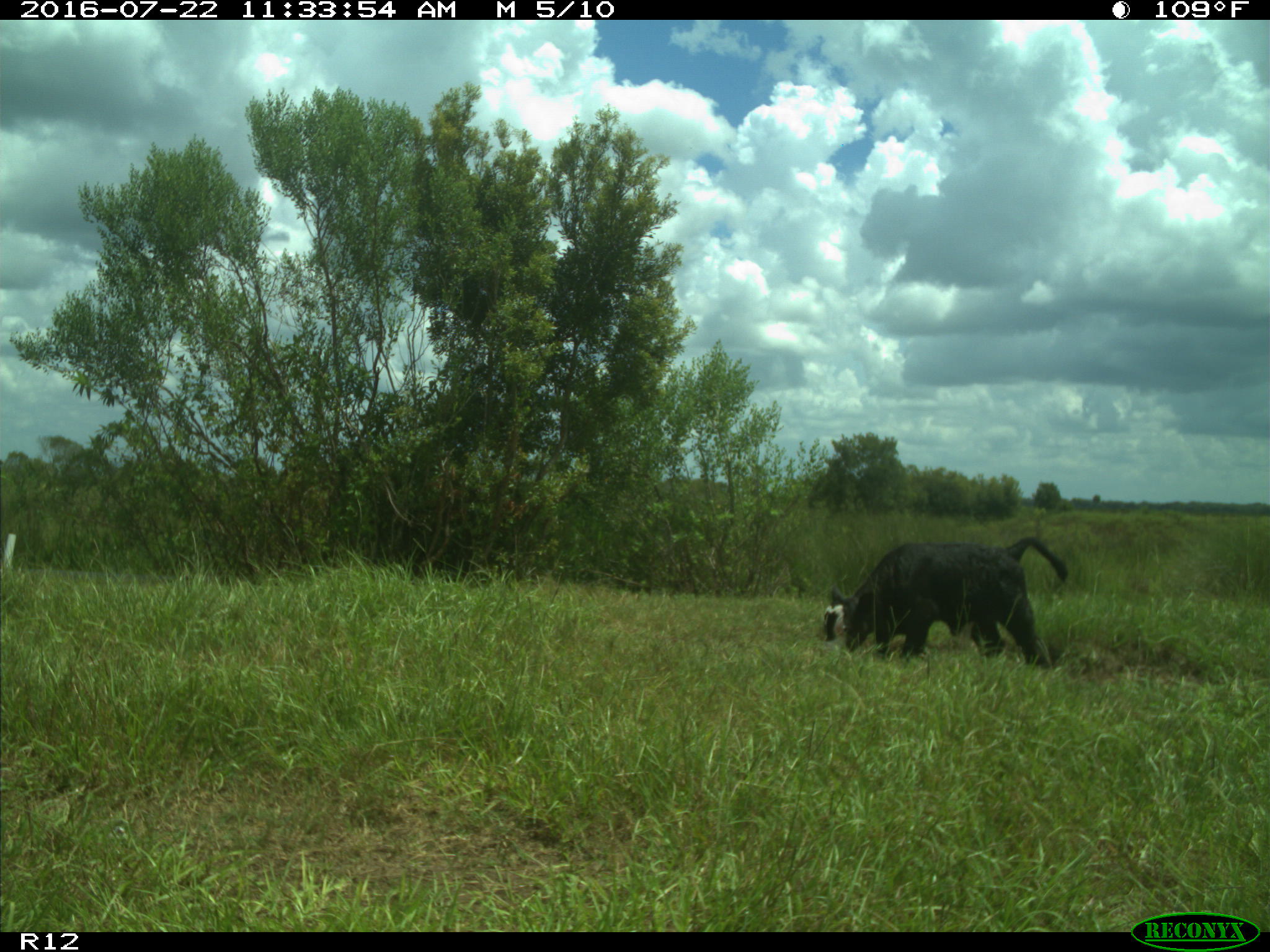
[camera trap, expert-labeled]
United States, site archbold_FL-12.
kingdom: Animalia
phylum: Chordata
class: Mammalia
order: Artiodactyla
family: Bovidae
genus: Bos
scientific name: Bos taurus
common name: domestic cow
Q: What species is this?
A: Bos taurus (domestic cow).